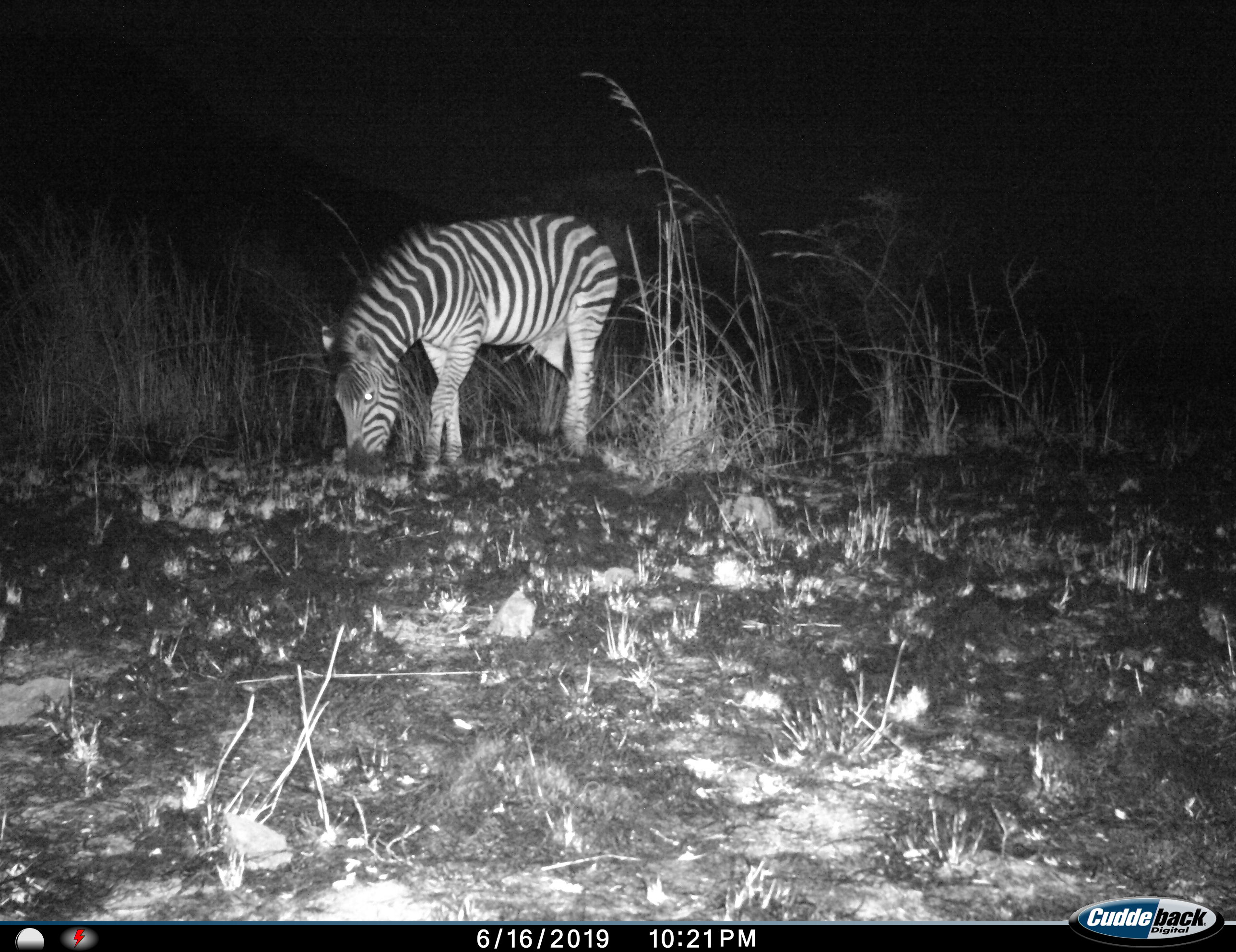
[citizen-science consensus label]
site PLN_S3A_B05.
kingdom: Animalia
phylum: Chordata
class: Mammalia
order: Perissodactyla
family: Equidae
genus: Equus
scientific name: Equus quagga burchellii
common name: burchell's zebra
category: zebraburchells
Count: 1.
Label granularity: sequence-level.